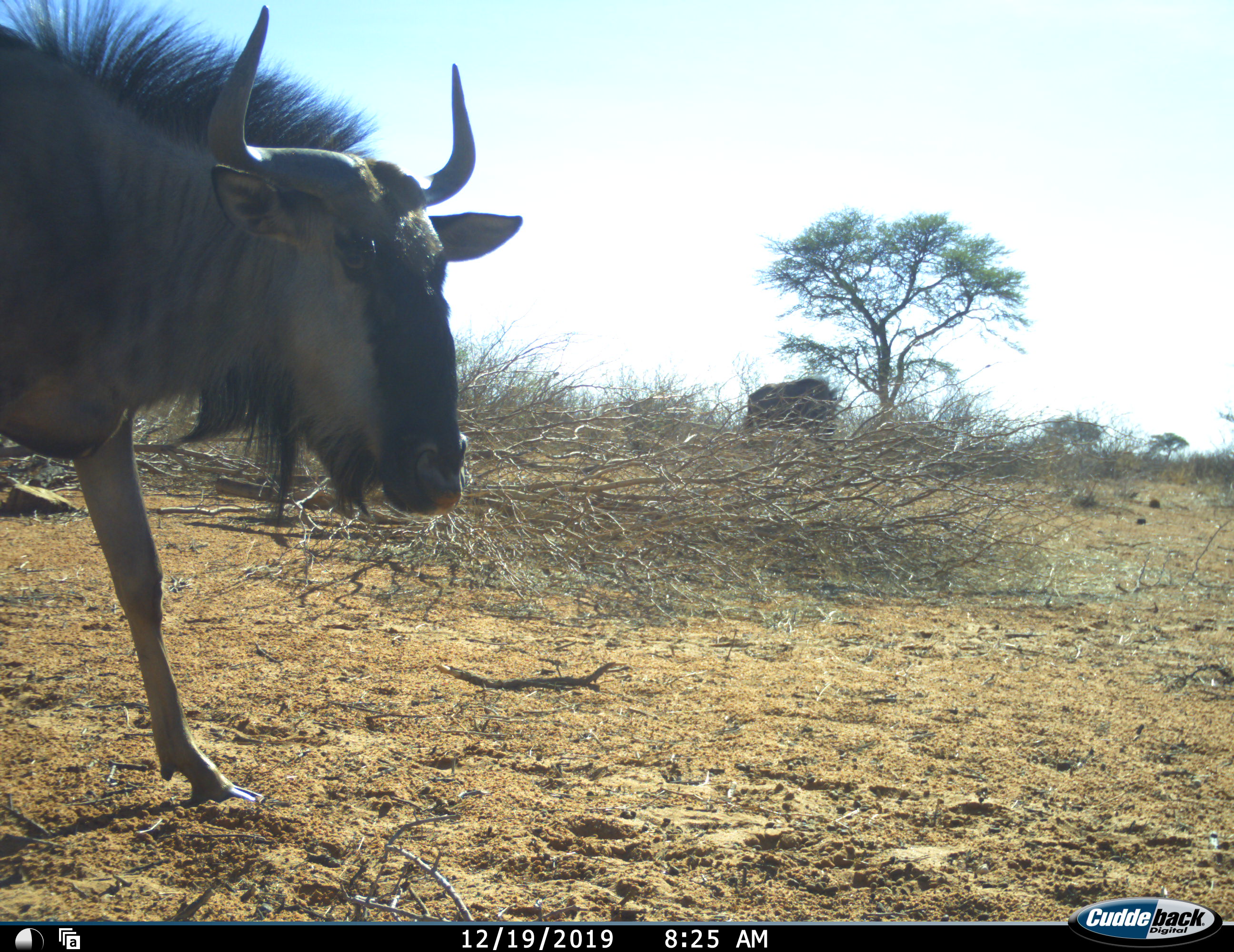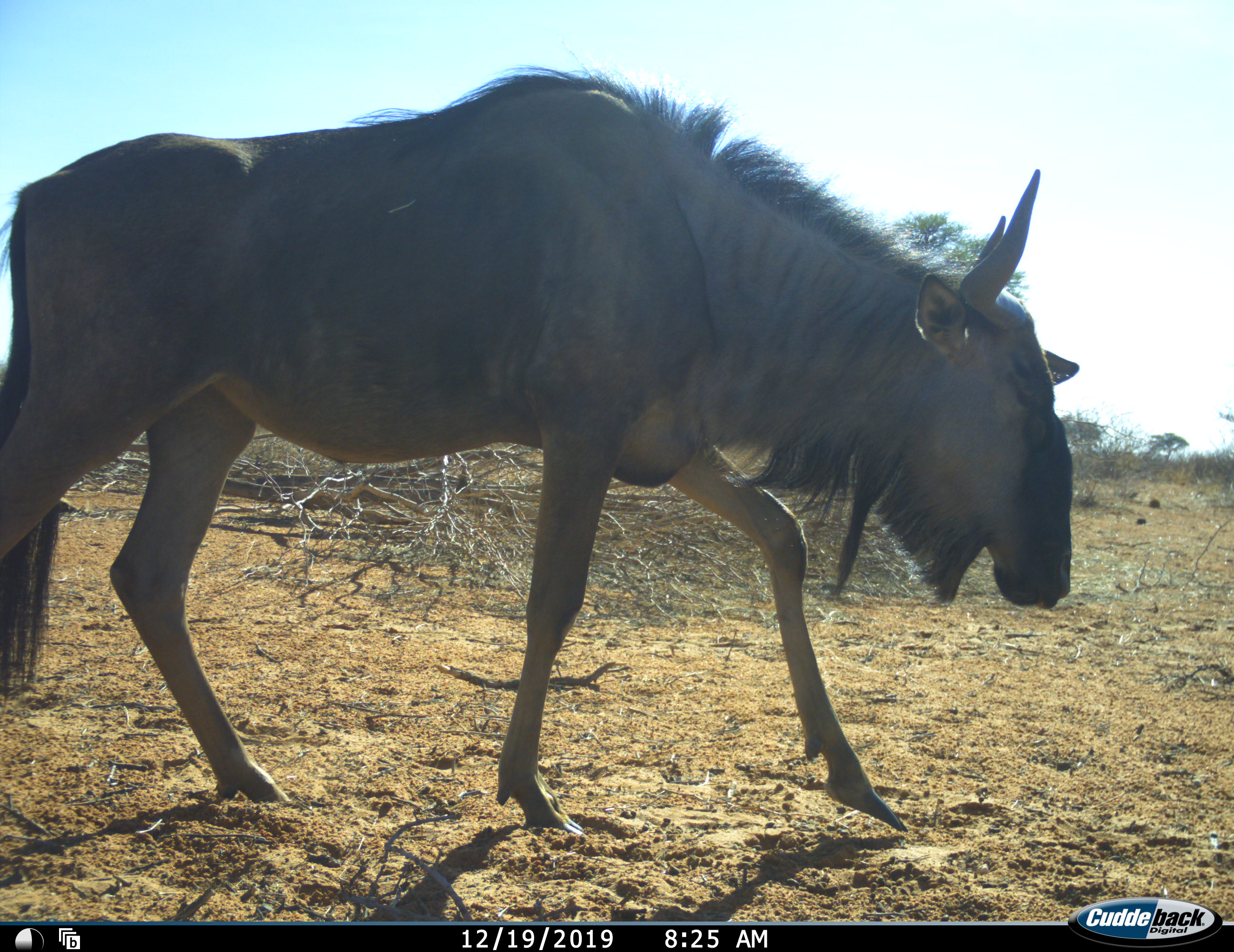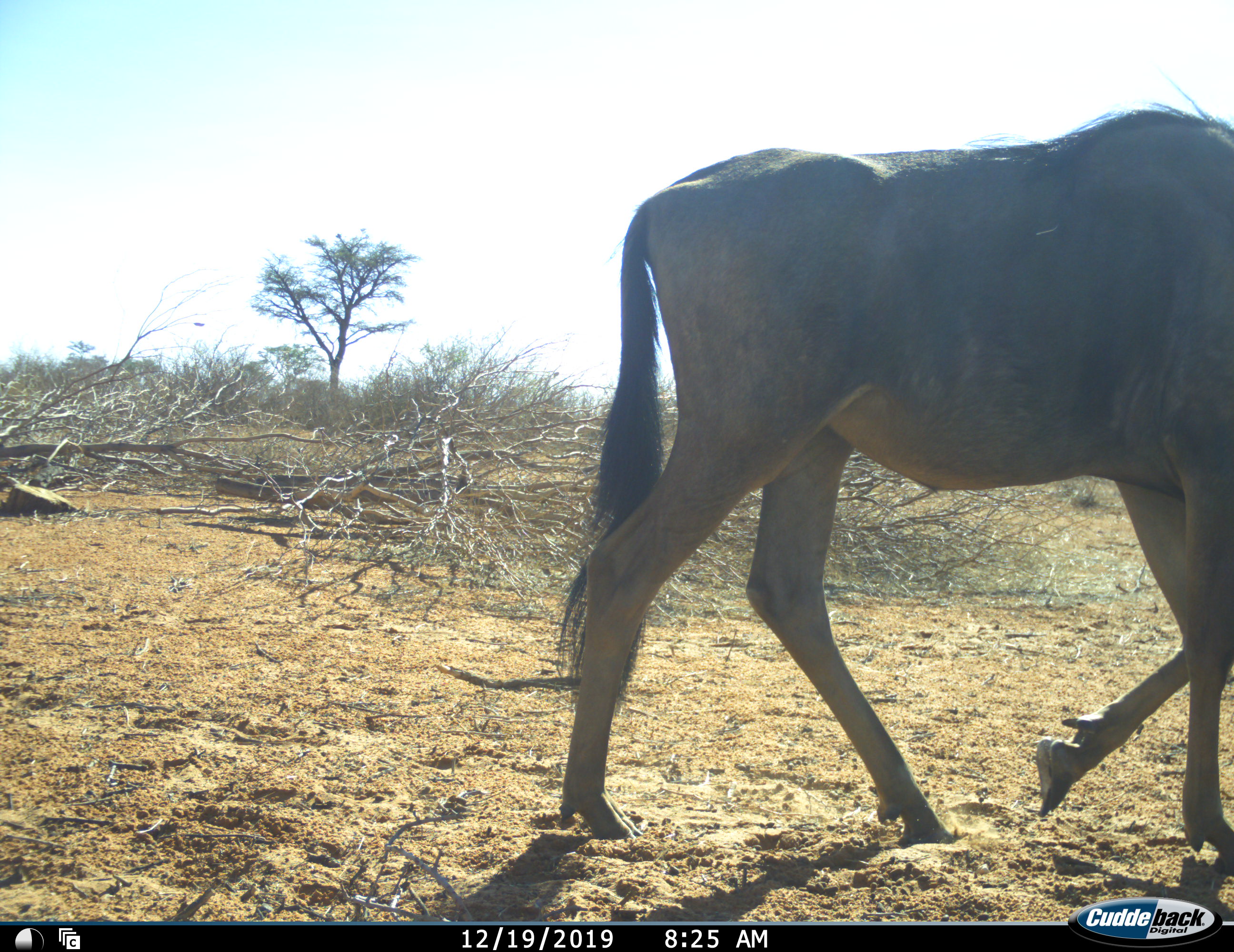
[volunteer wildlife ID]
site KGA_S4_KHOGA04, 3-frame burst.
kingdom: Animalia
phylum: Chordata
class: Mammalia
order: Artiodactyla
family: Bovidae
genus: Connochaetes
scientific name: Connochaetes taurinus taurinus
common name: blue wildebeest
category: wildebeestblue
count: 1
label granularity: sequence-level